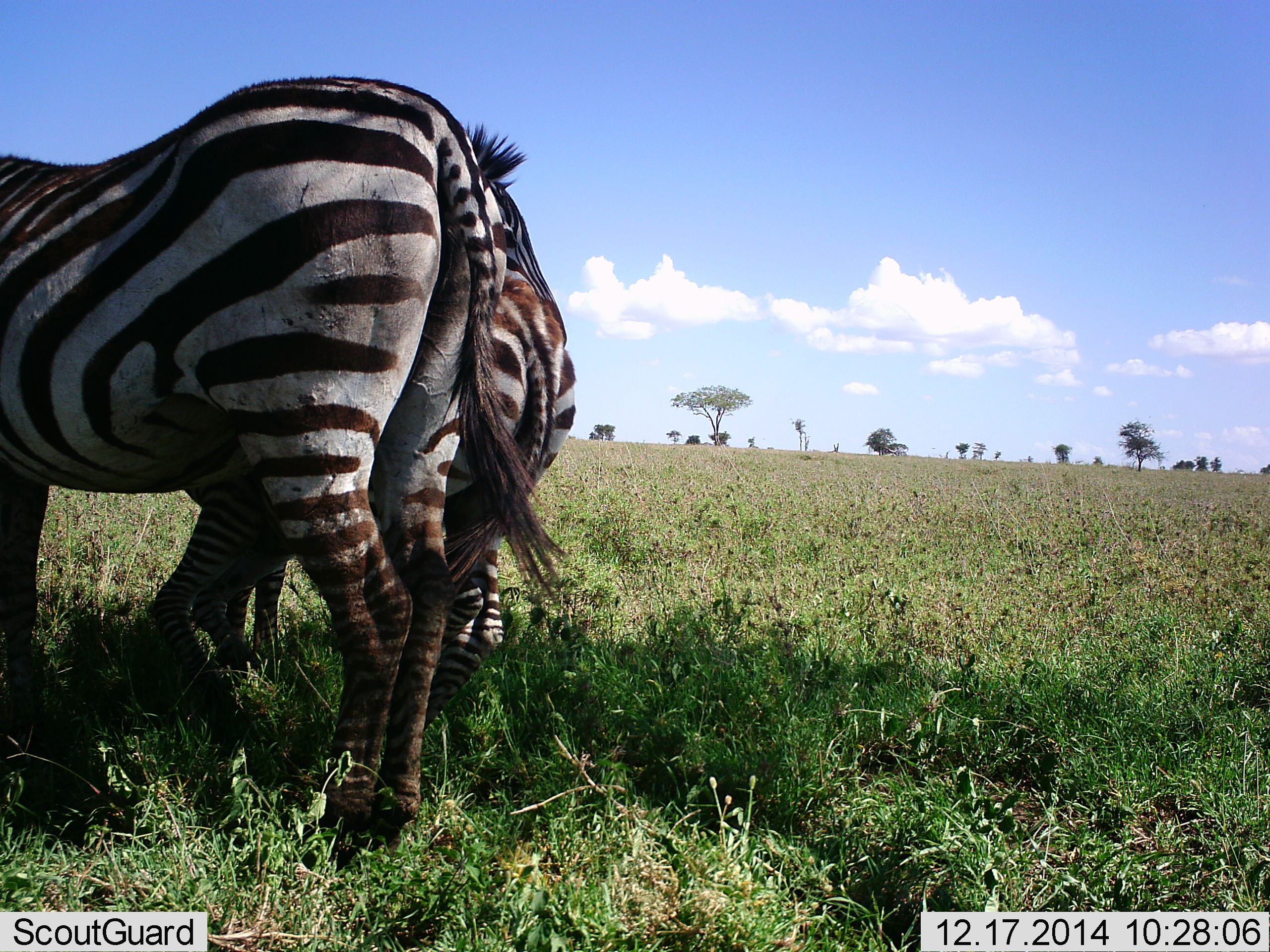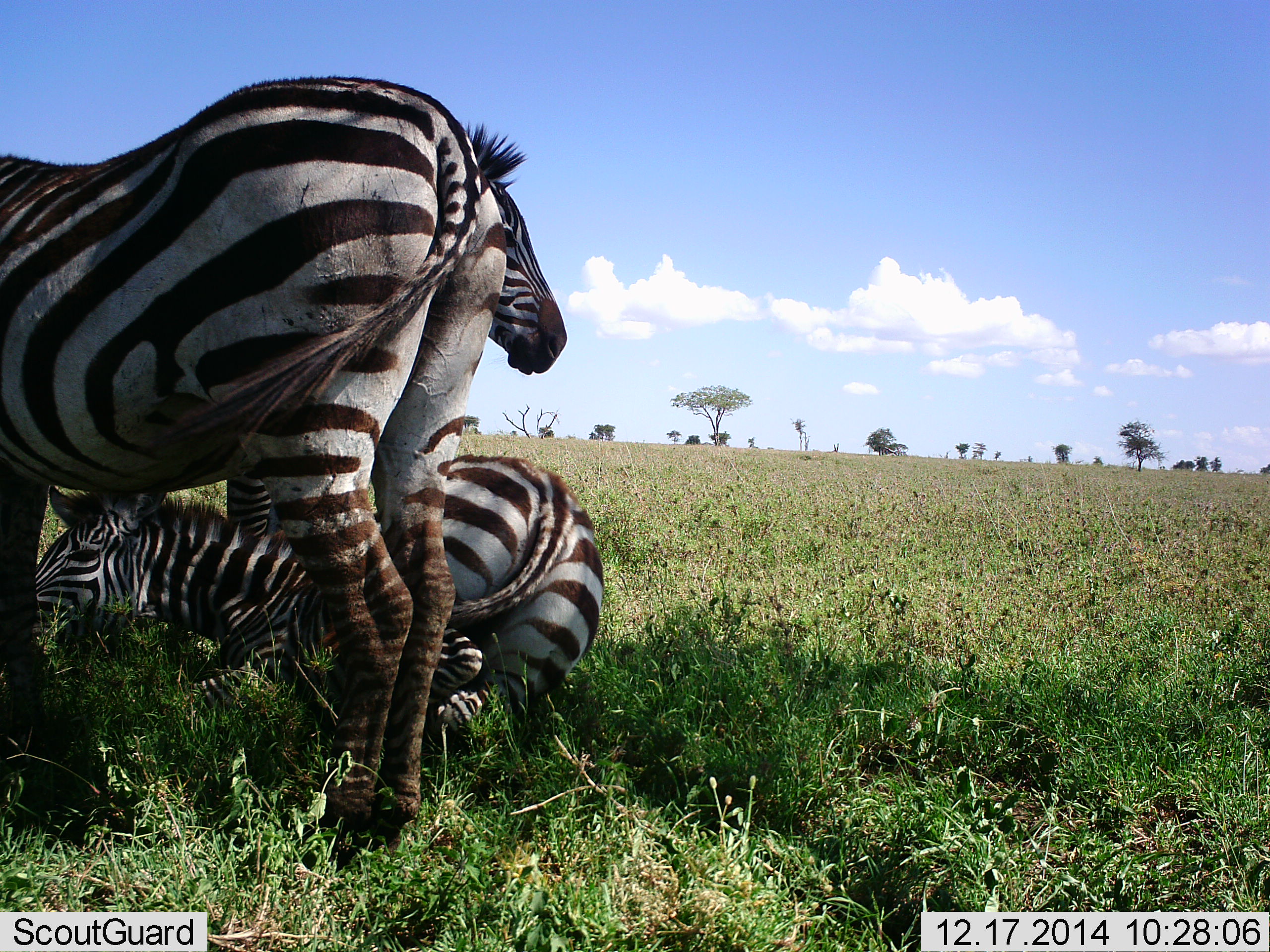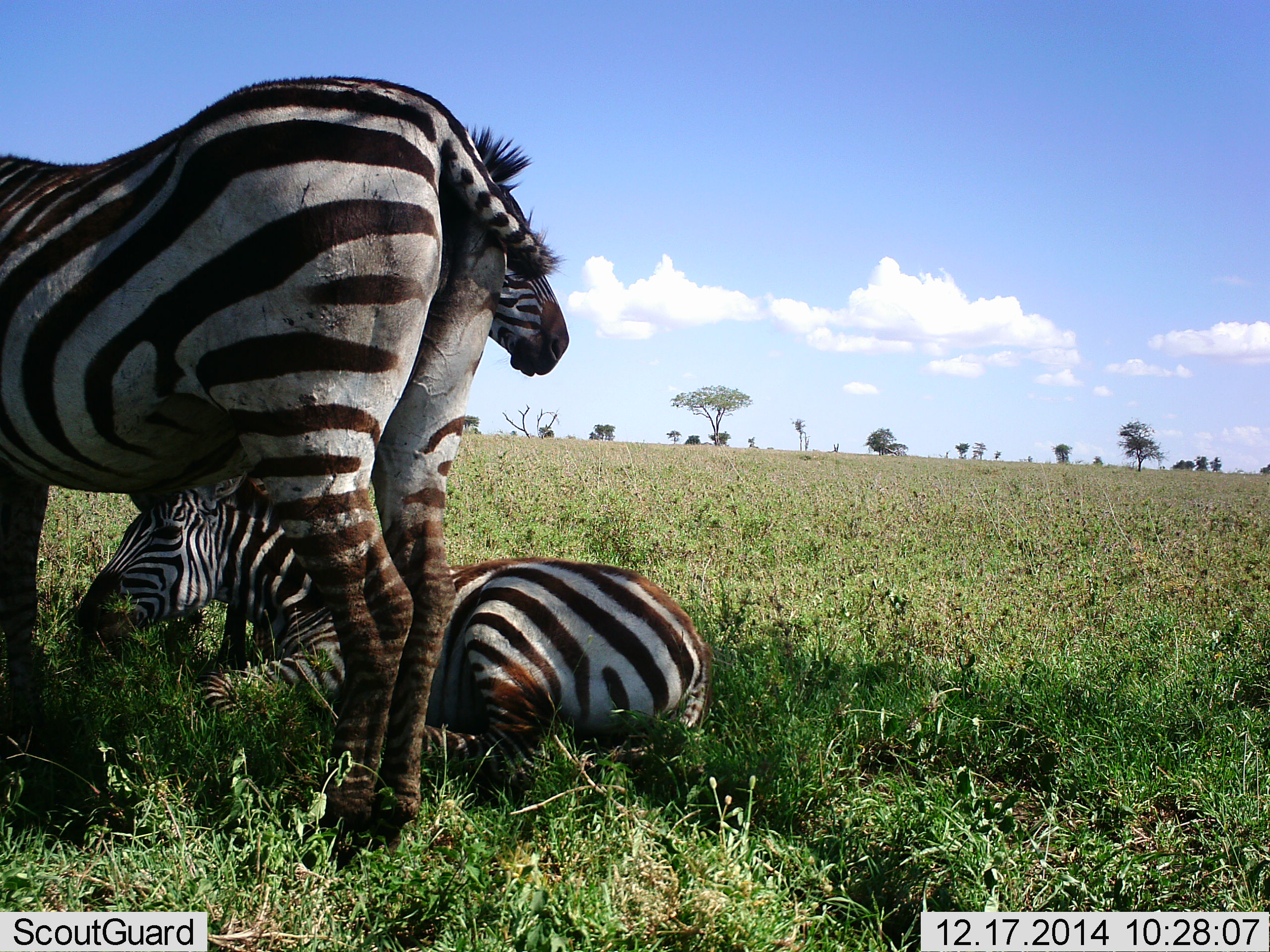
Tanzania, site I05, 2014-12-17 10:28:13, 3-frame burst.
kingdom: Animalia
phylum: Chordata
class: Mammalia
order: Perissodactyla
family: Equidae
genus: Equus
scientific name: Equus quagga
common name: plains zebra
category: zebra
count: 3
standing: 90%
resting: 90%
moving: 20%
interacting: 0%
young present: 0%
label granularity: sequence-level